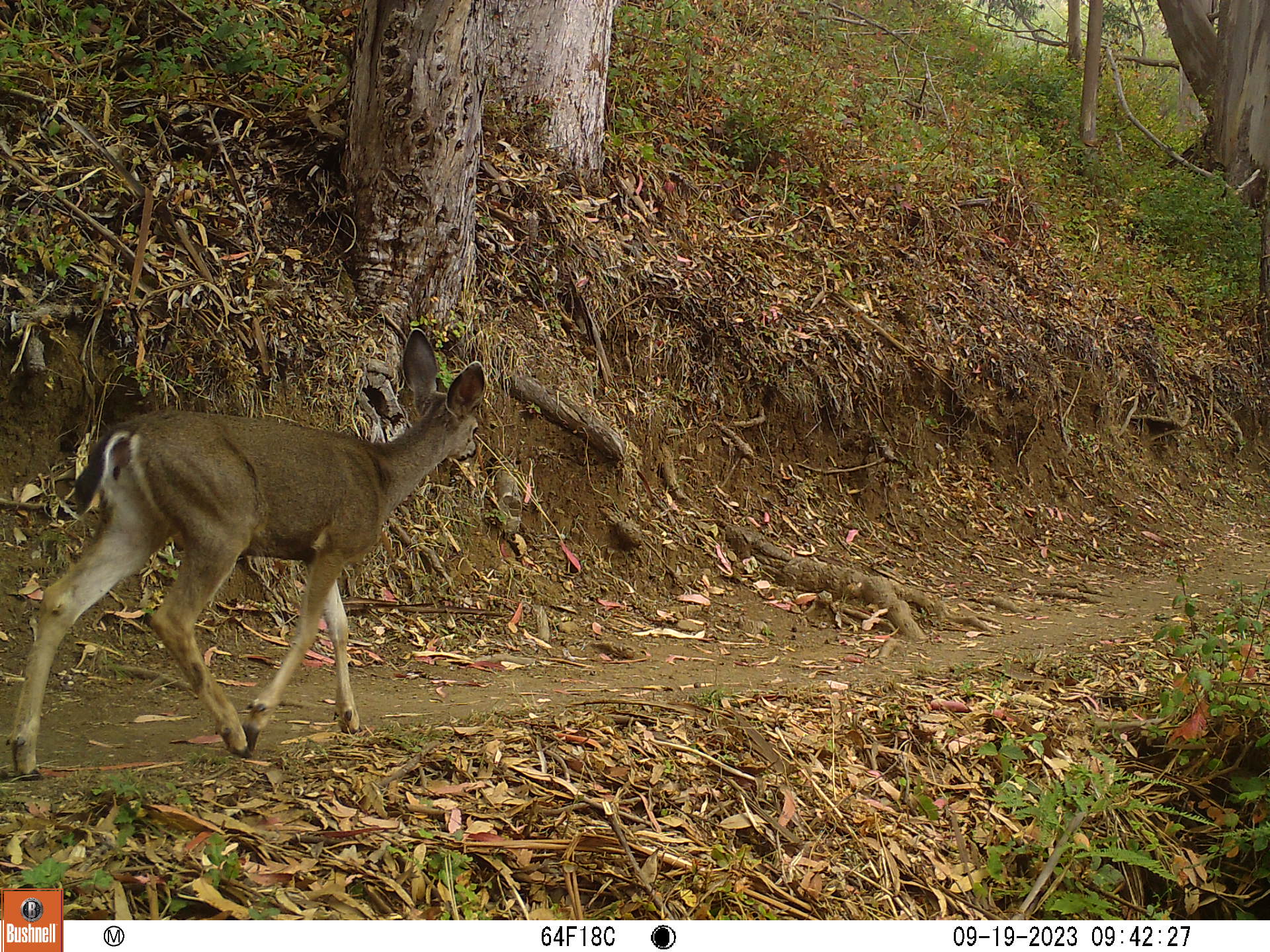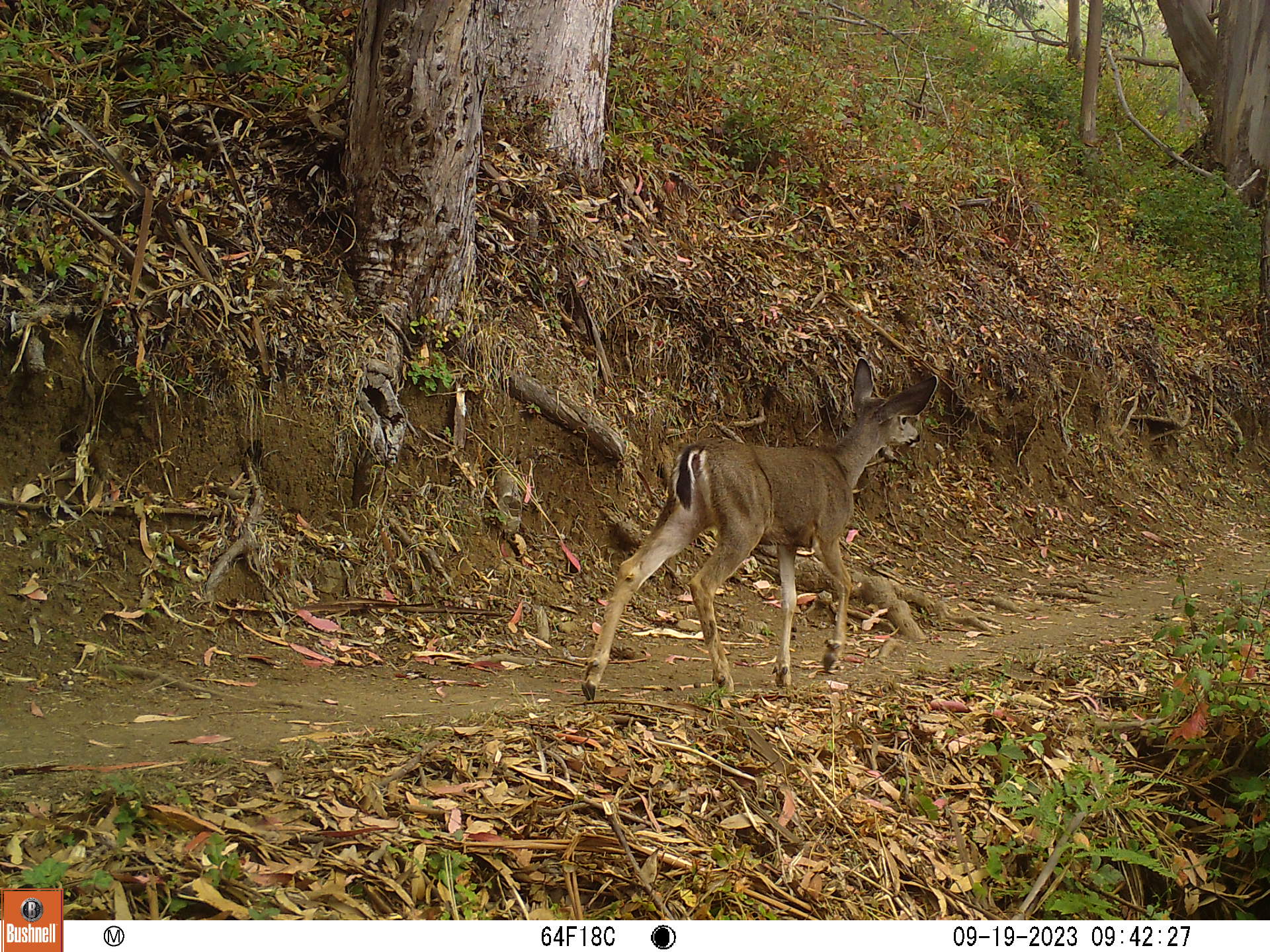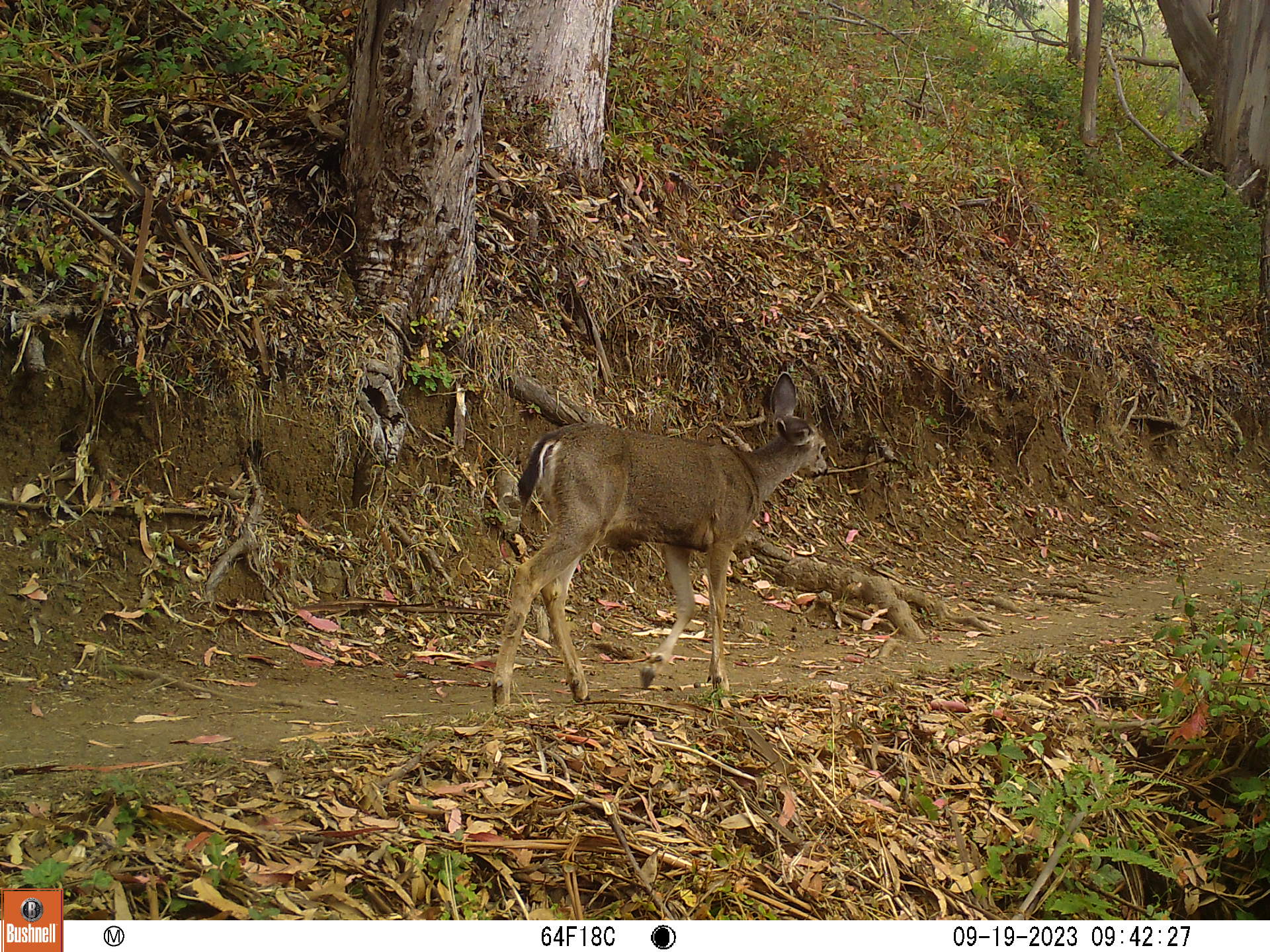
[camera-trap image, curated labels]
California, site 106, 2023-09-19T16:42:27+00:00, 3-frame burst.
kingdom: Animalia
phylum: Chordata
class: Mammalia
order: Artiodactyla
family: Cervidae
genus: Odocoileus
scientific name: Odocoileus hemionus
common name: mule deer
Mule deer (Odocoileus hemionus).